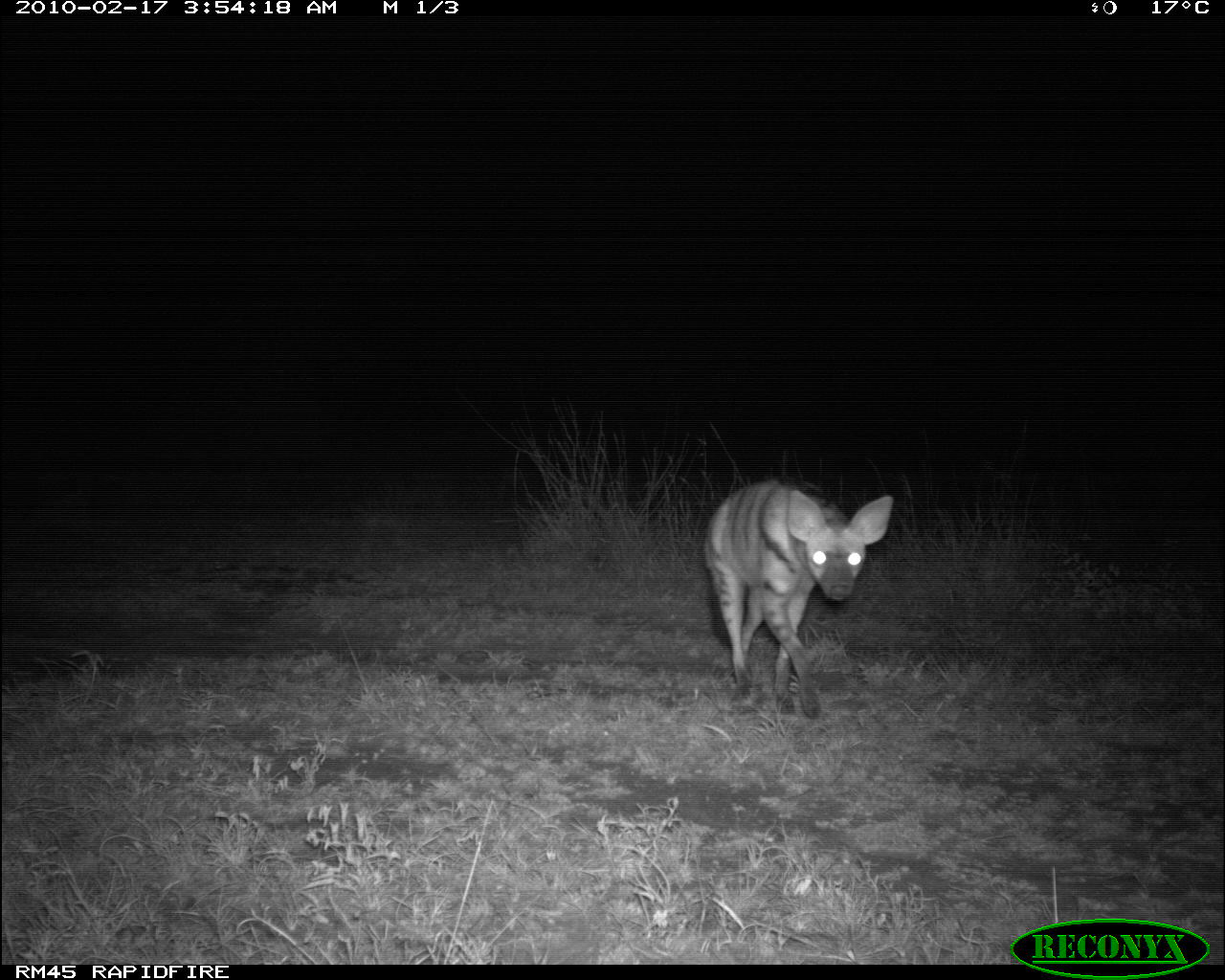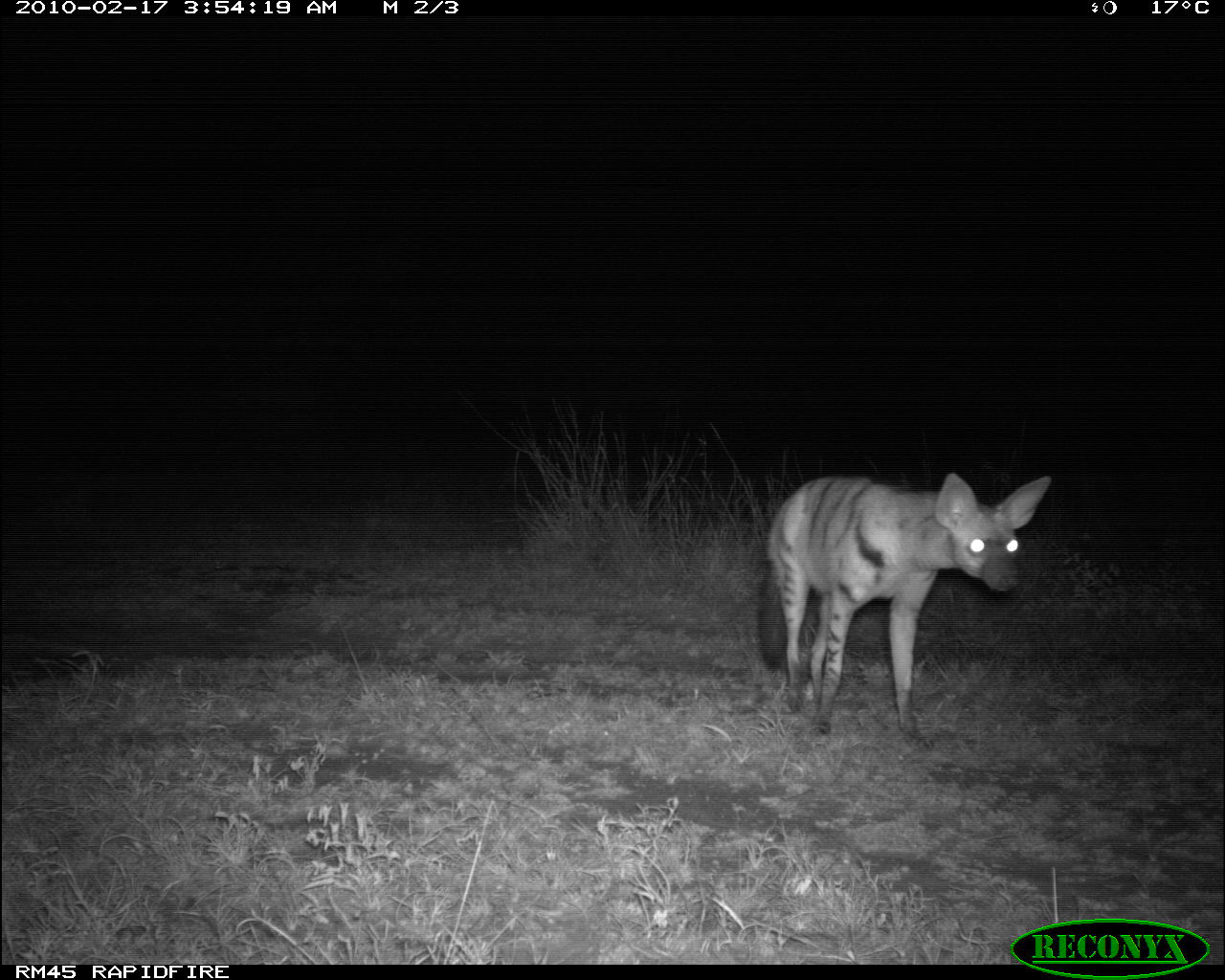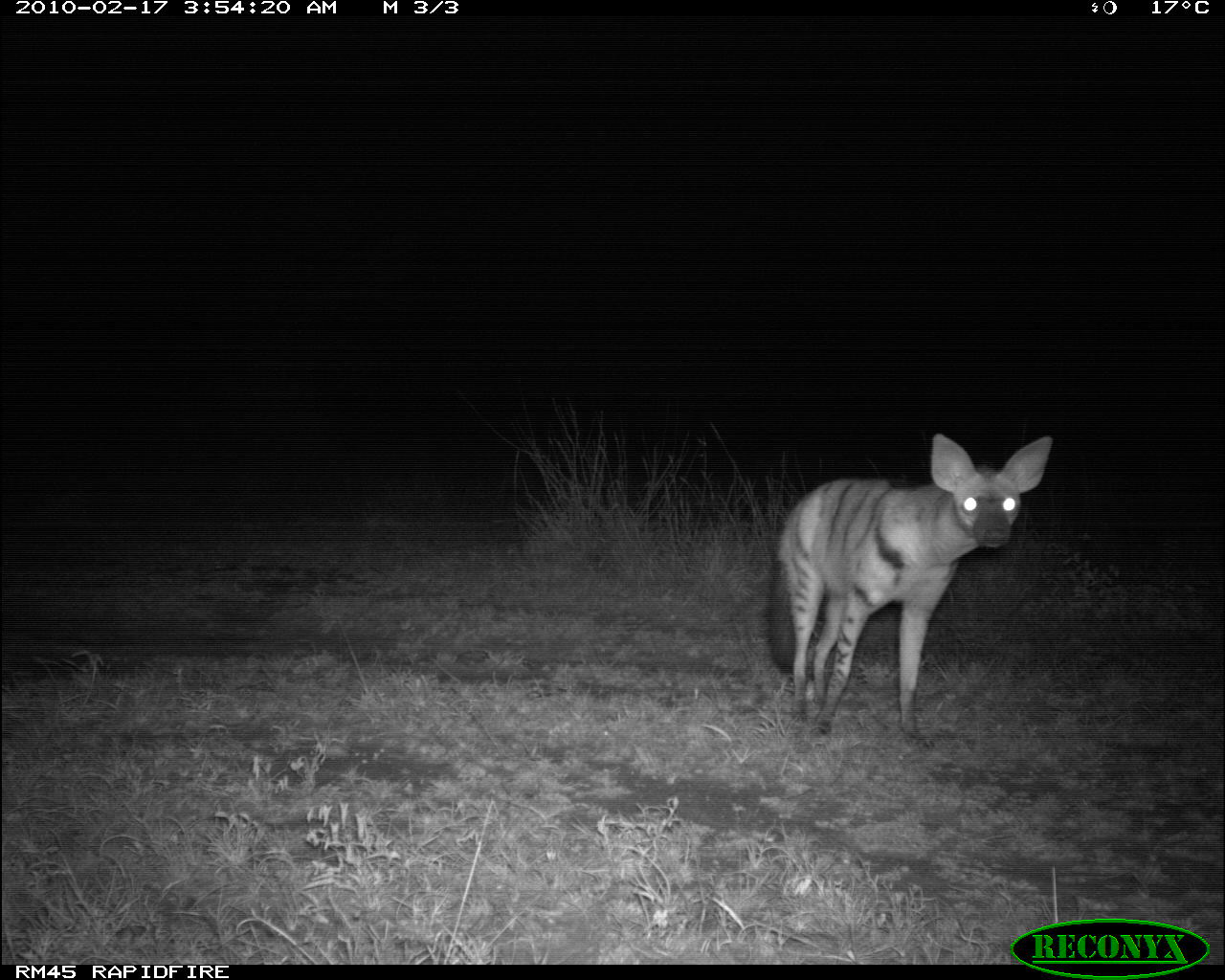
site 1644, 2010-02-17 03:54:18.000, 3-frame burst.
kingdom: Animalia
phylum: Chordata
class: Mammalia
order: Carnivora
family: Hyaenidae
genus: Proteles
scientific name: Proteles cristatus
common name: aardwolf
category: proteles cristata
Proteles cristata (aardwolf) (Proteles cristatus), count 1.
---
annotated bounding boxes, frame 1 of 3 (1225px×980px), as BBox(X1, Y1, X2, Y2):
proteles cristata: BBox(700, 470, 893, 719)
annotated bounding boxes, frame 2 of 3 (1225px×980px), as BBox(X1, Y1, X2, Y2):
proteles cristata: BBox(754, 463, 1051, 744)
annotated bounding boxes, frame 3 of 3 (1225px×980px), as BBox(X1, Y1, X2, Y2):
proteles cristata: BBox(763, 430, 1053, 756)